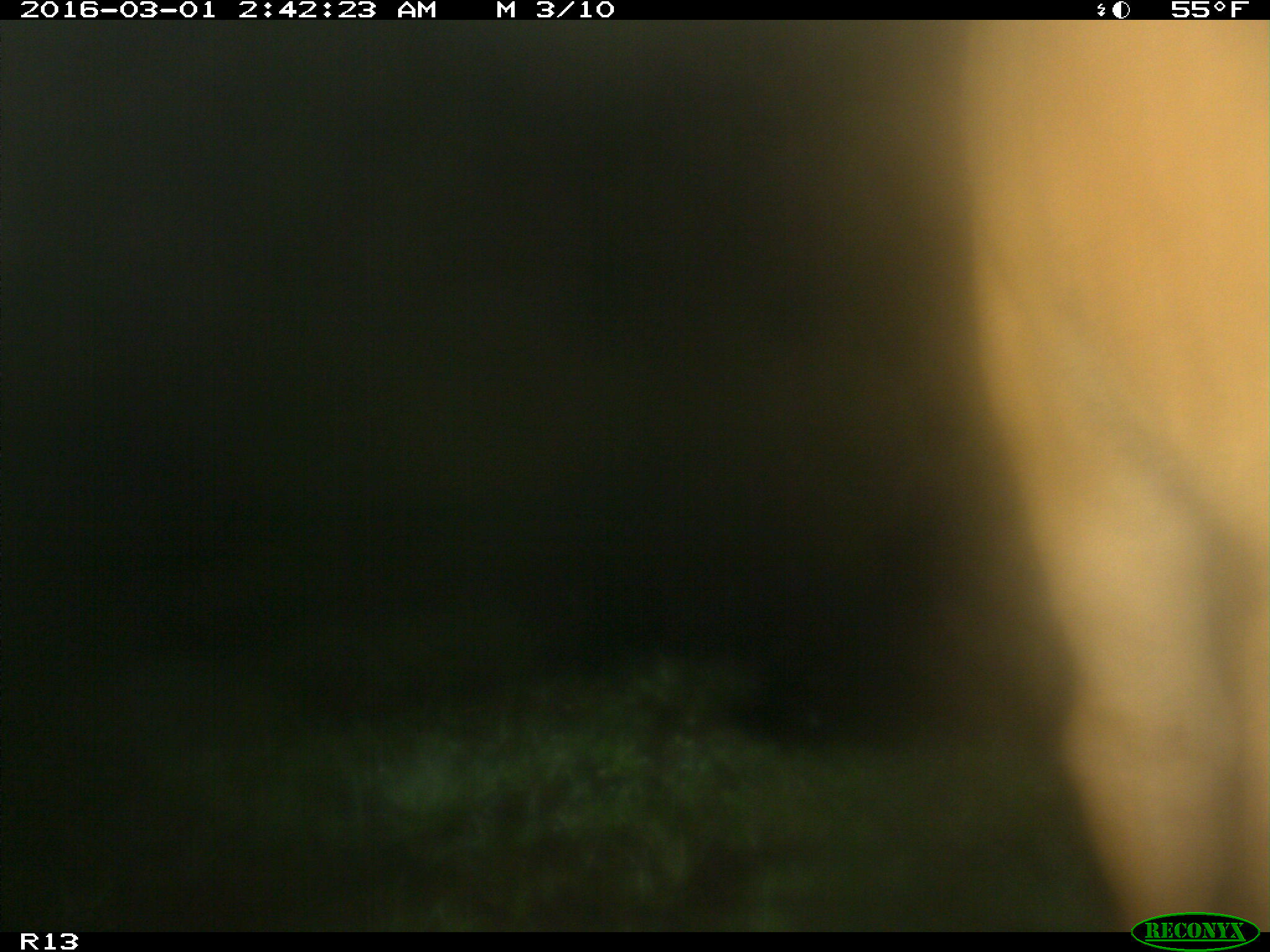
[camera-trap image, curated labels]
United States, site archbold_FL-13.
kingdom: Animalia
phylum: Chordata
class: Mammalia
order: Artiodactyla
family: Bovidae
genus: Bos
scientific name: Bos taurus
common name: domestic cow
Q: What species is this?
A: Bos taurus (domestic cow).